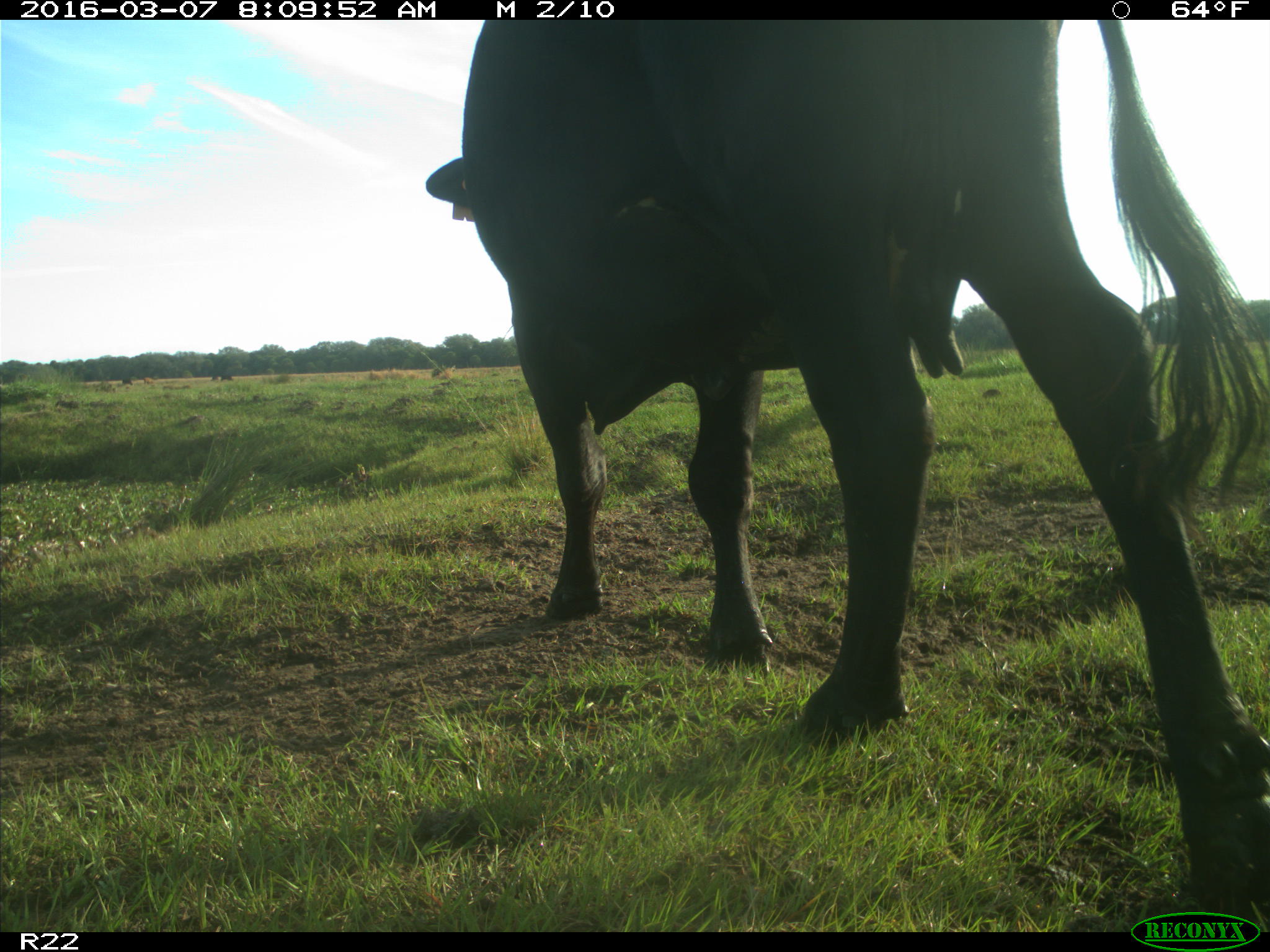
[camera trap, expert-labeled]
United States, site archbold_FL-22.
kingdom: Animalia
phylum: Chordata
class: Mammalia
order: Artiodactyla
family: Bovidae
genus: Bos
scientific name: Bos taurus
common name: domestic cow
Bos taurus (domestic cow).